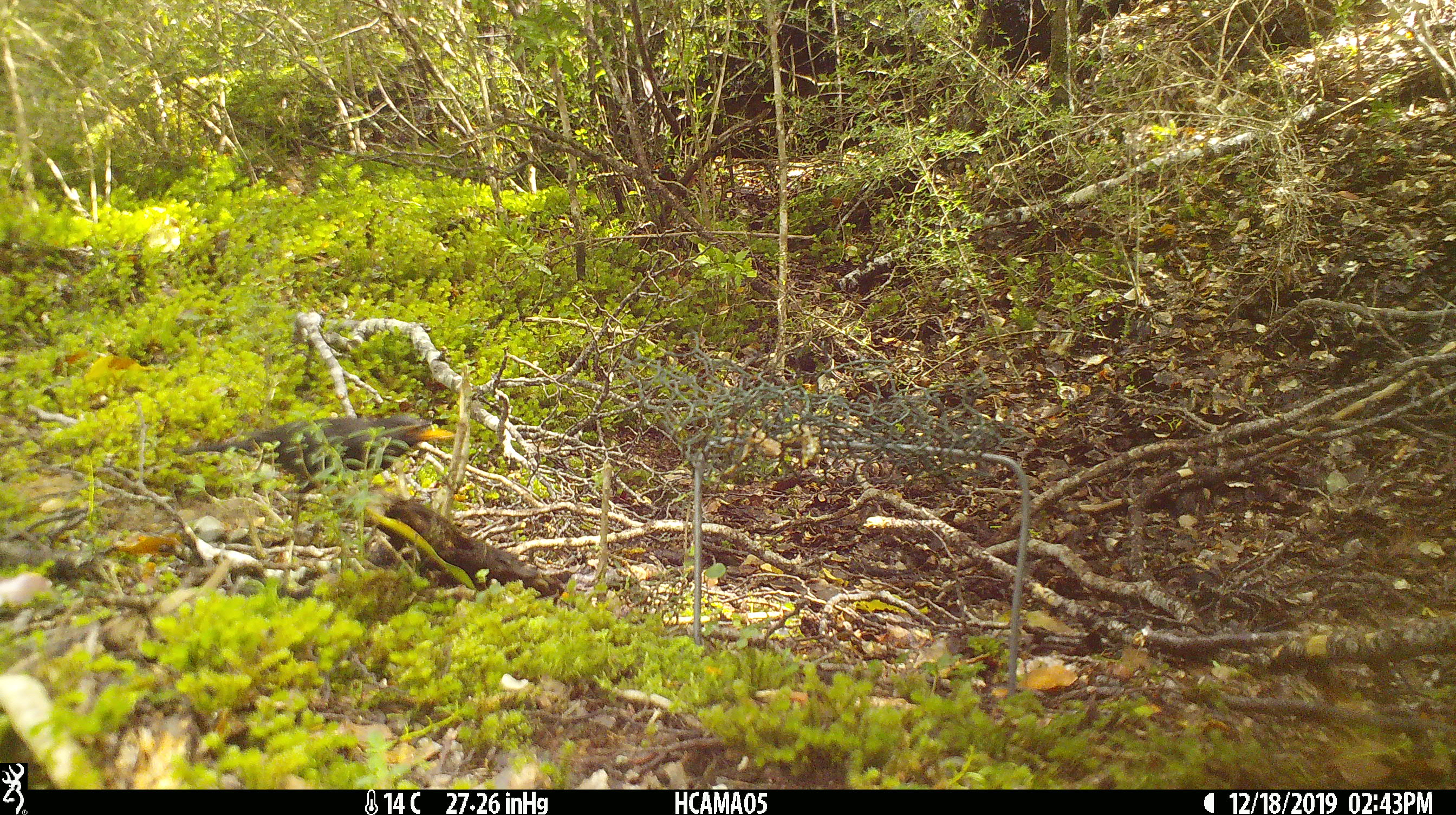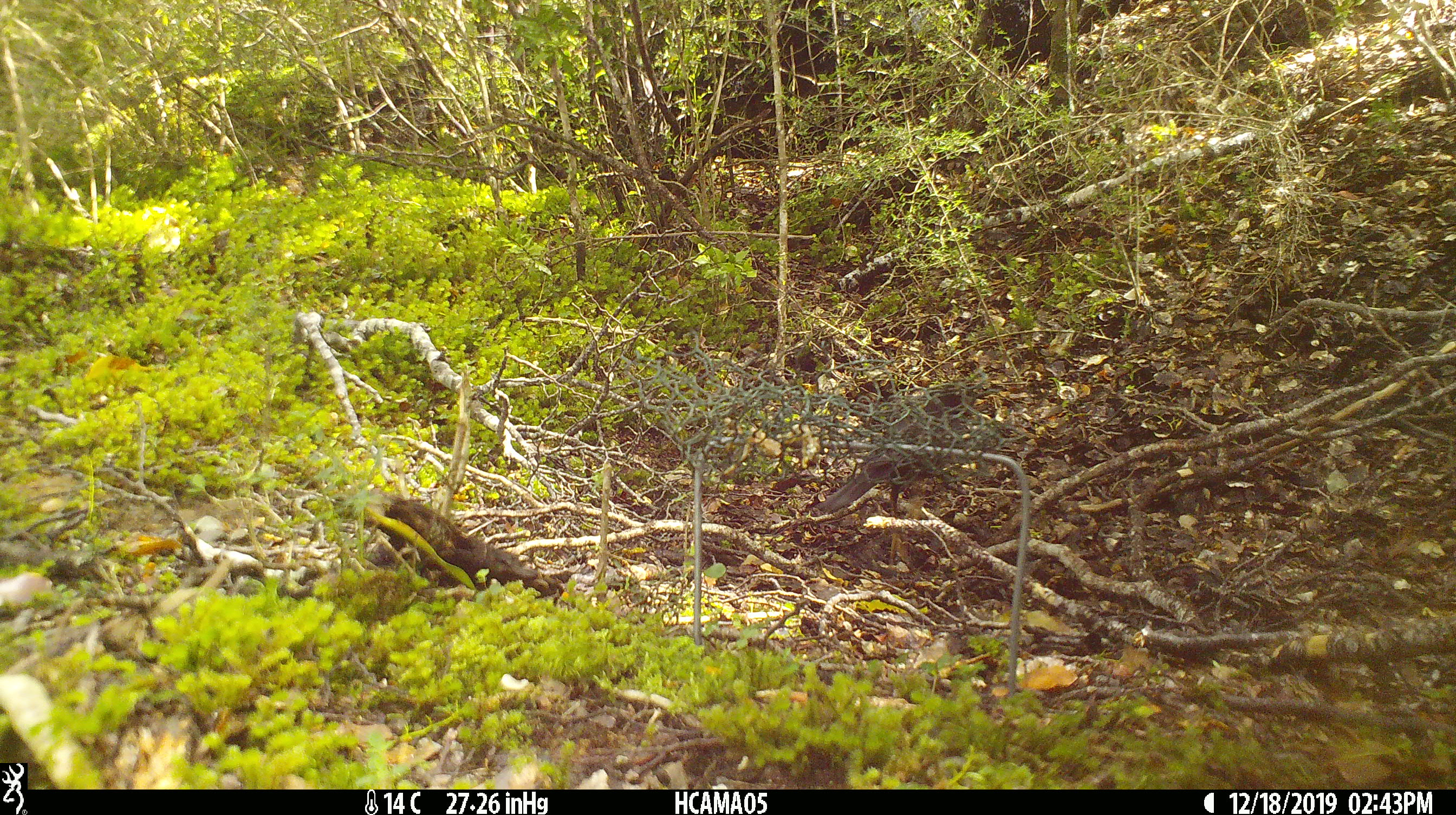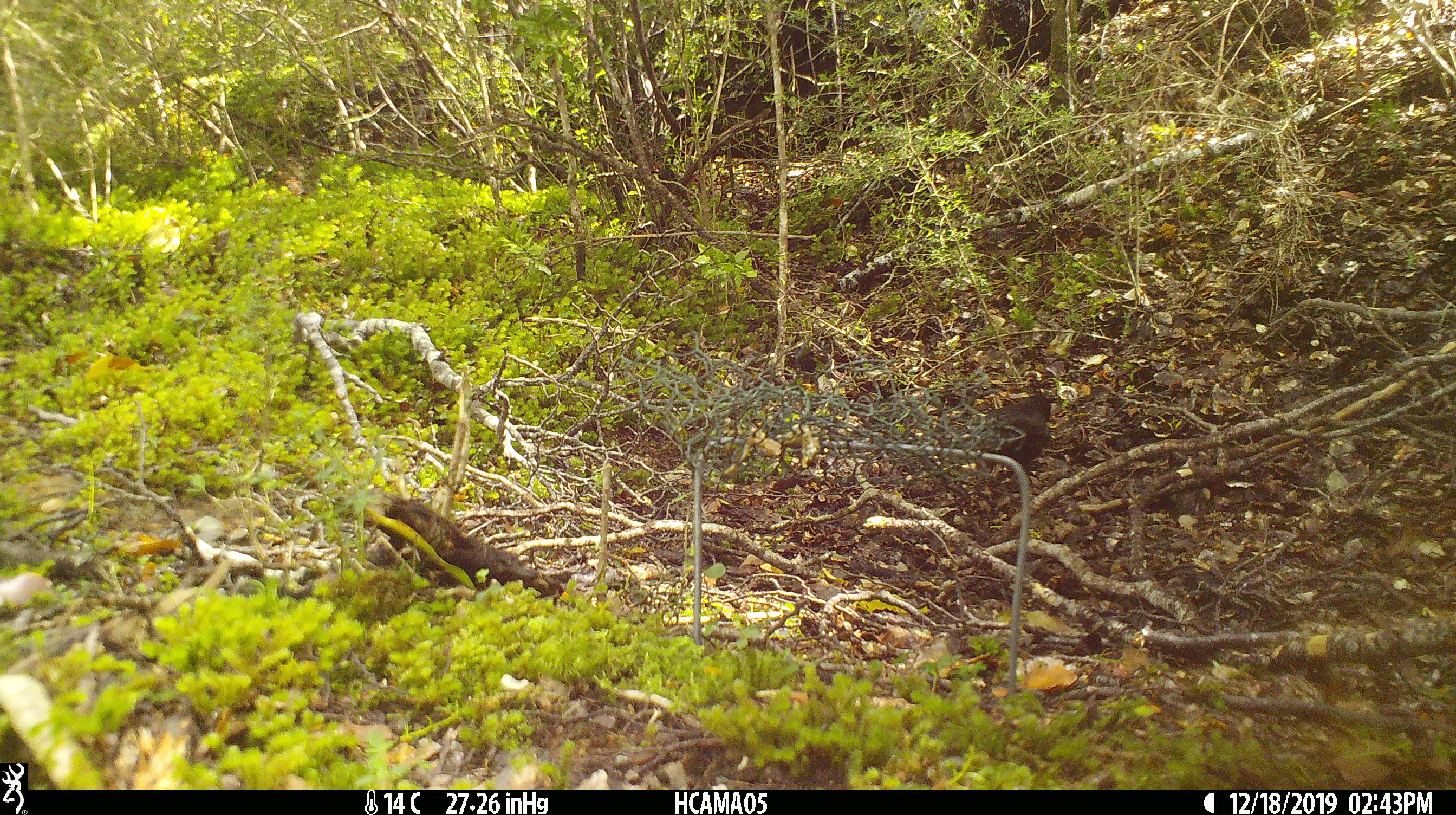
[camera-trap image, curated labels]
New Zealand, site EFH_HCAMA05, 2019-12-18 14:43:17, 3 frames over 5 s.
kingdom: Animalia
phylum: Chordata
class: Aves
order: Passeriformes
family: Turdidae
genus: Turdus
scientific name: Turdus merula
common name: eurasian blackbird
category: blackbird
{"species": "blackbird (eurasian blackbird) (Turdus merula)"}